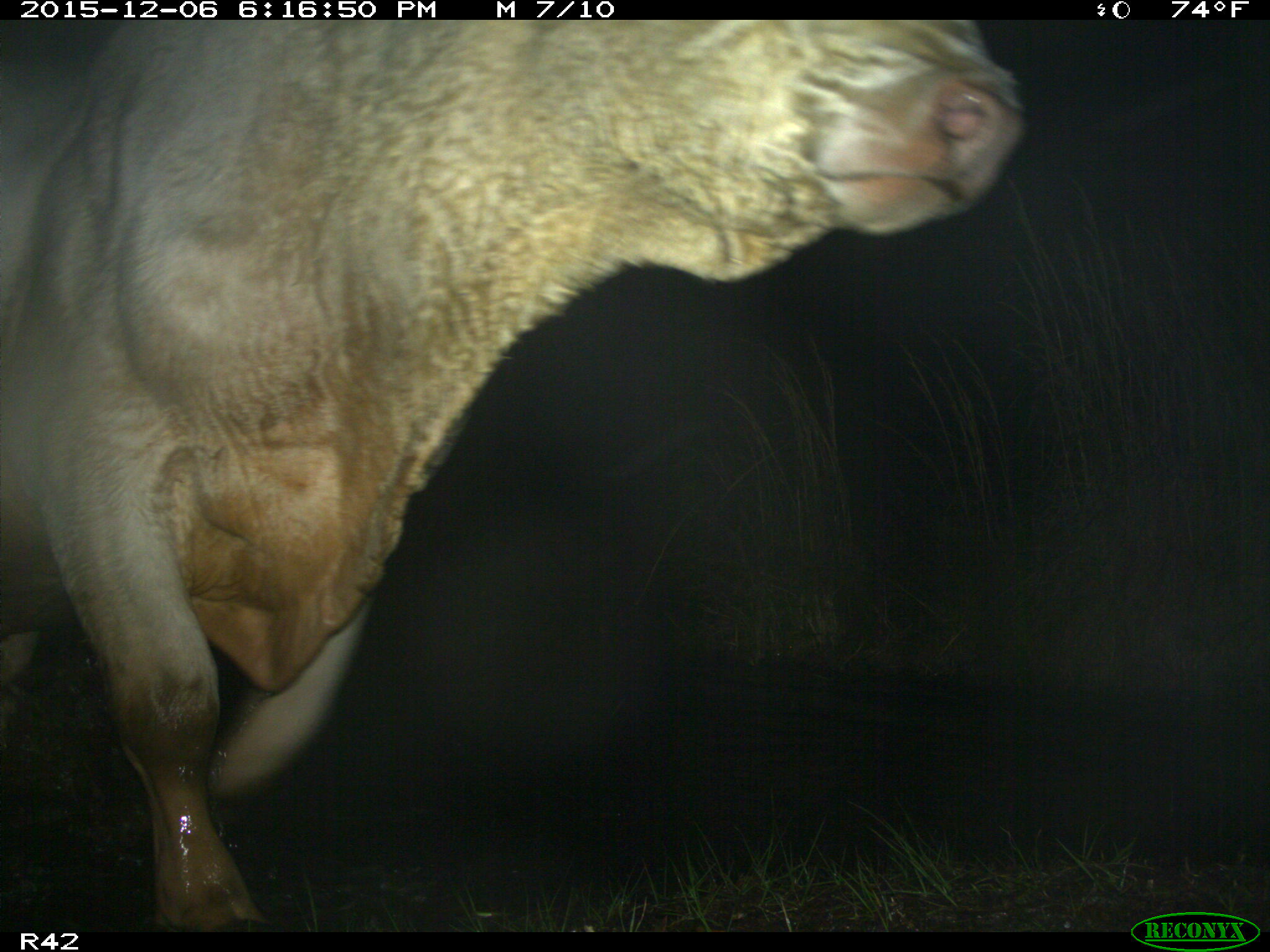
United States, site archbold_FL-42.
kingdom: Animalia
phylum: Chordata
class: Mammalia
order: Artiodactyla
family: Bovidae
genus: Bos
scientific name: Bos taurus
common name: domestic cow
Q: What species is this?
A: Bos taurus (domestic cow).